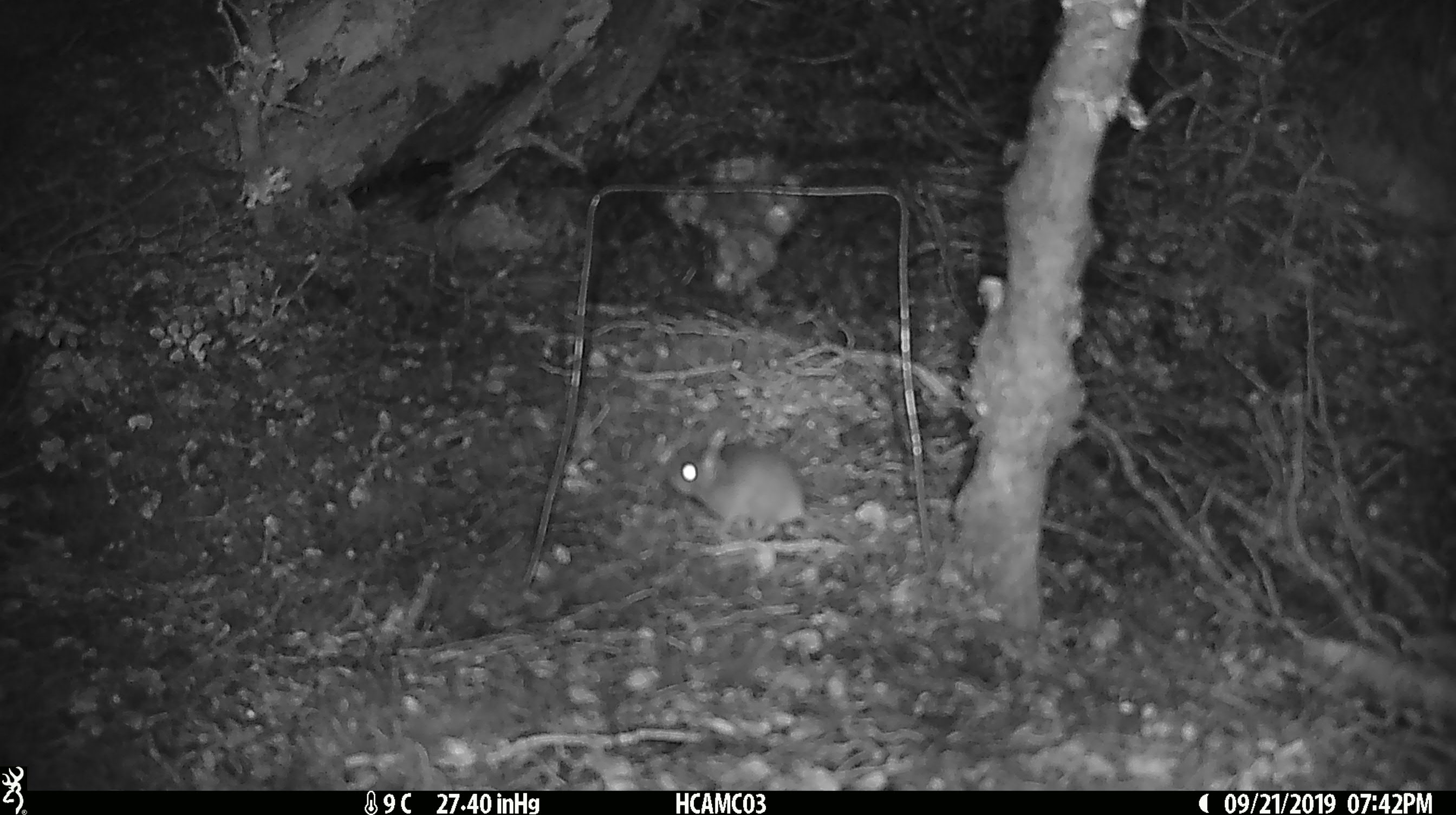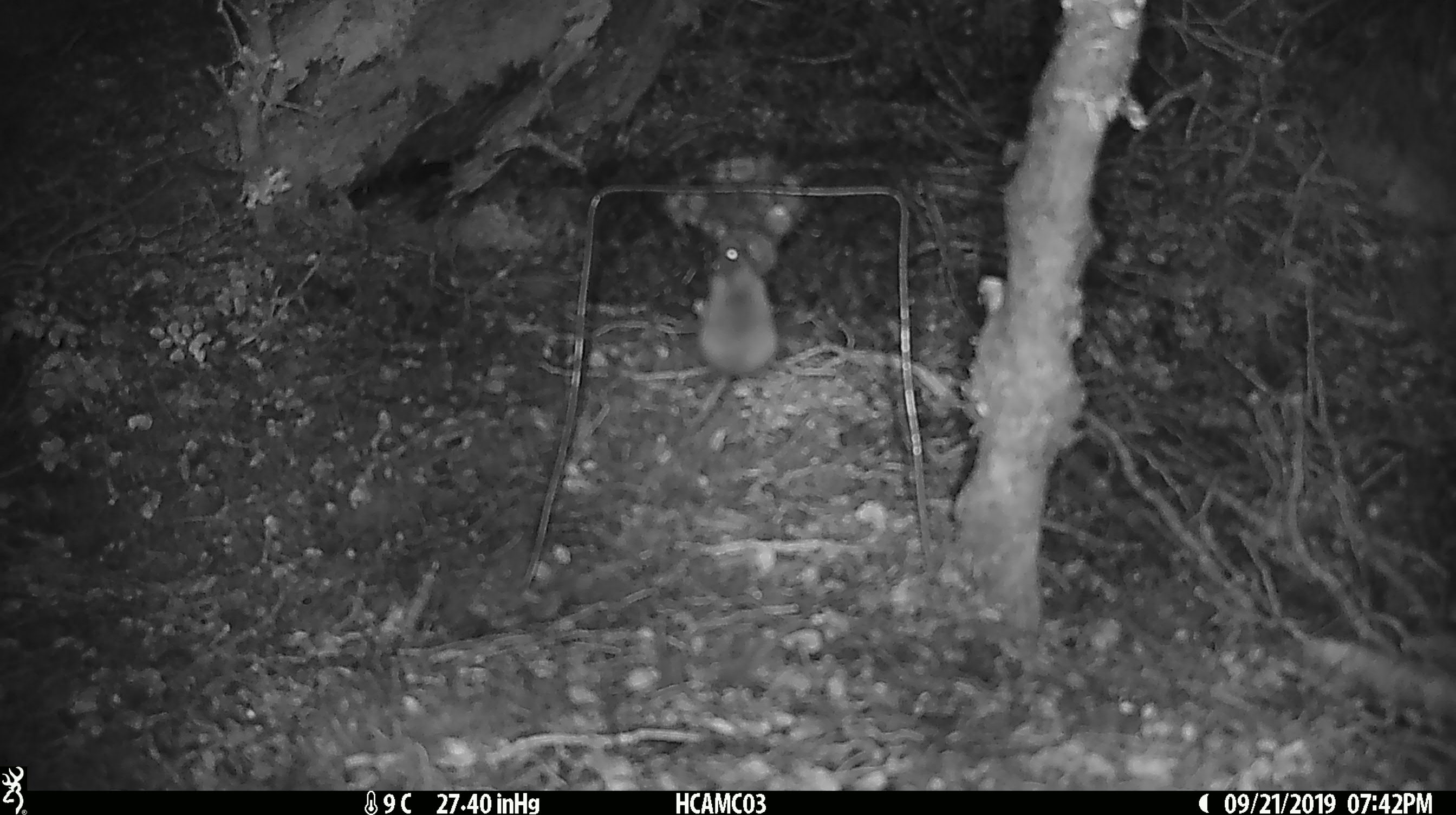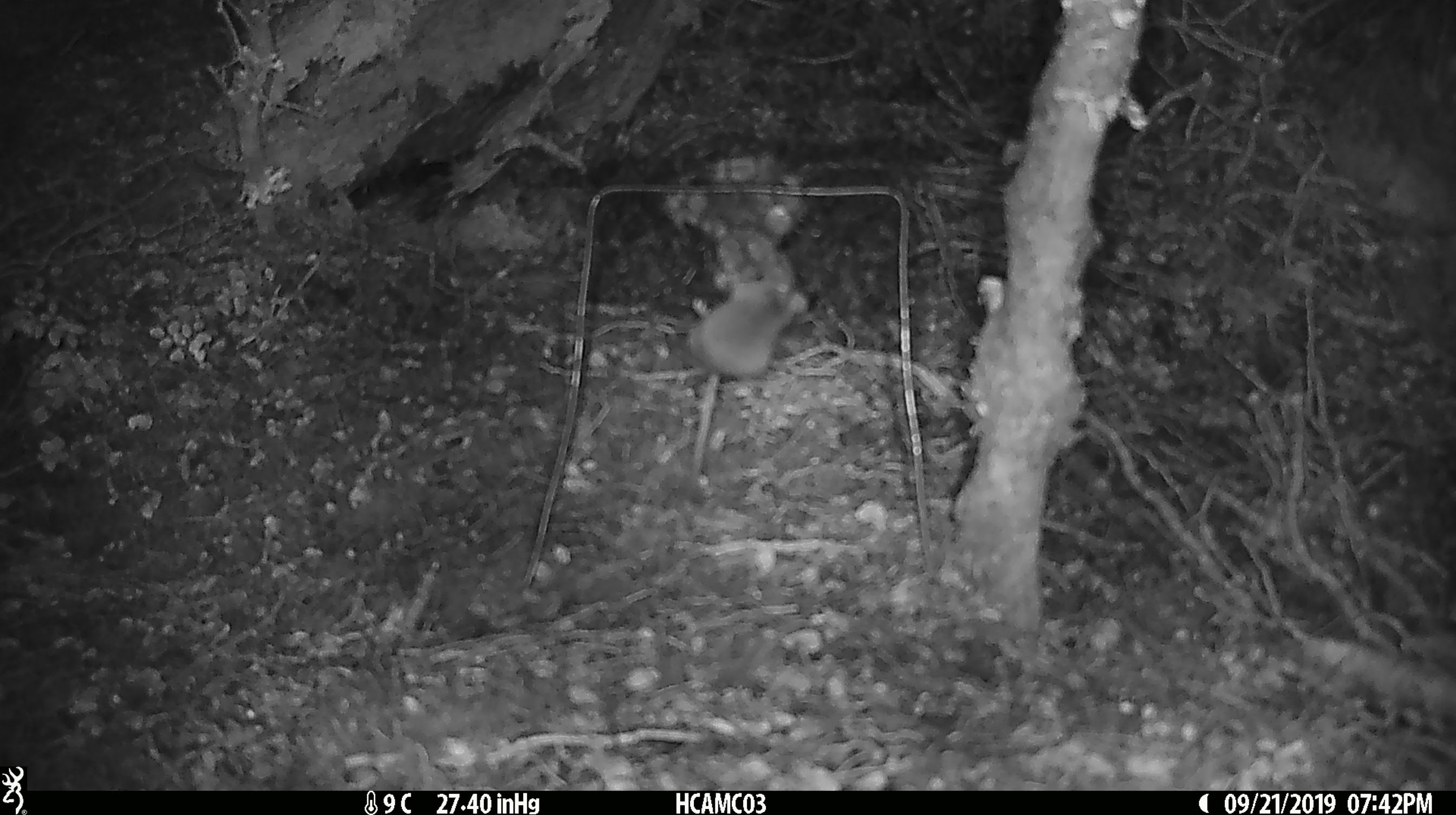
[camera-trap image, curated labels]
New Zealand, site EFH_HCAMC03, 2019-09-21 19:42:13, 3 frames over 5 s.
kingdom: Animalia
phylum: Chordata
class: Mammalia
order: Rodentia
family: Muridae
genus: Mus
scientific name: Mus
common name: mouse